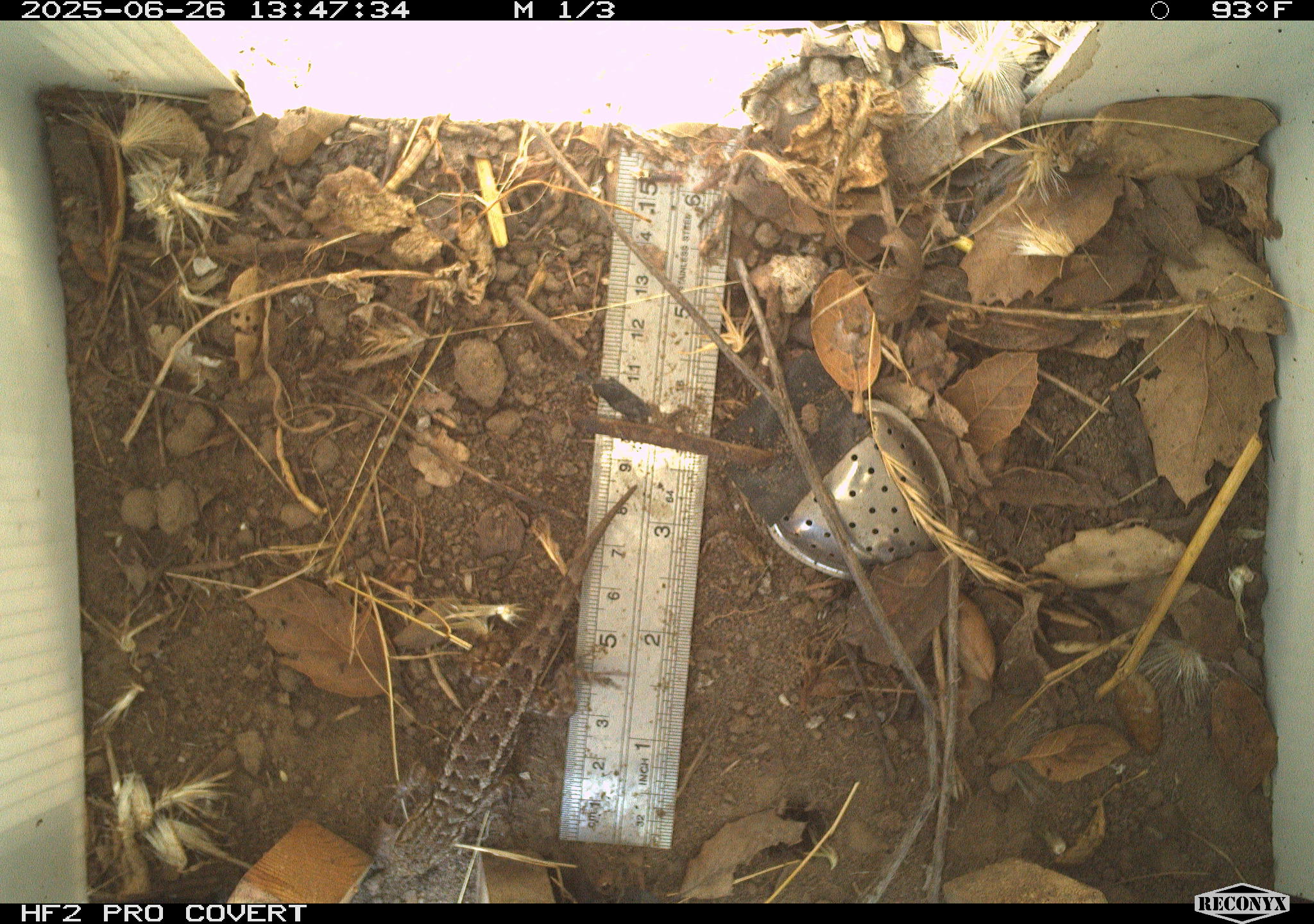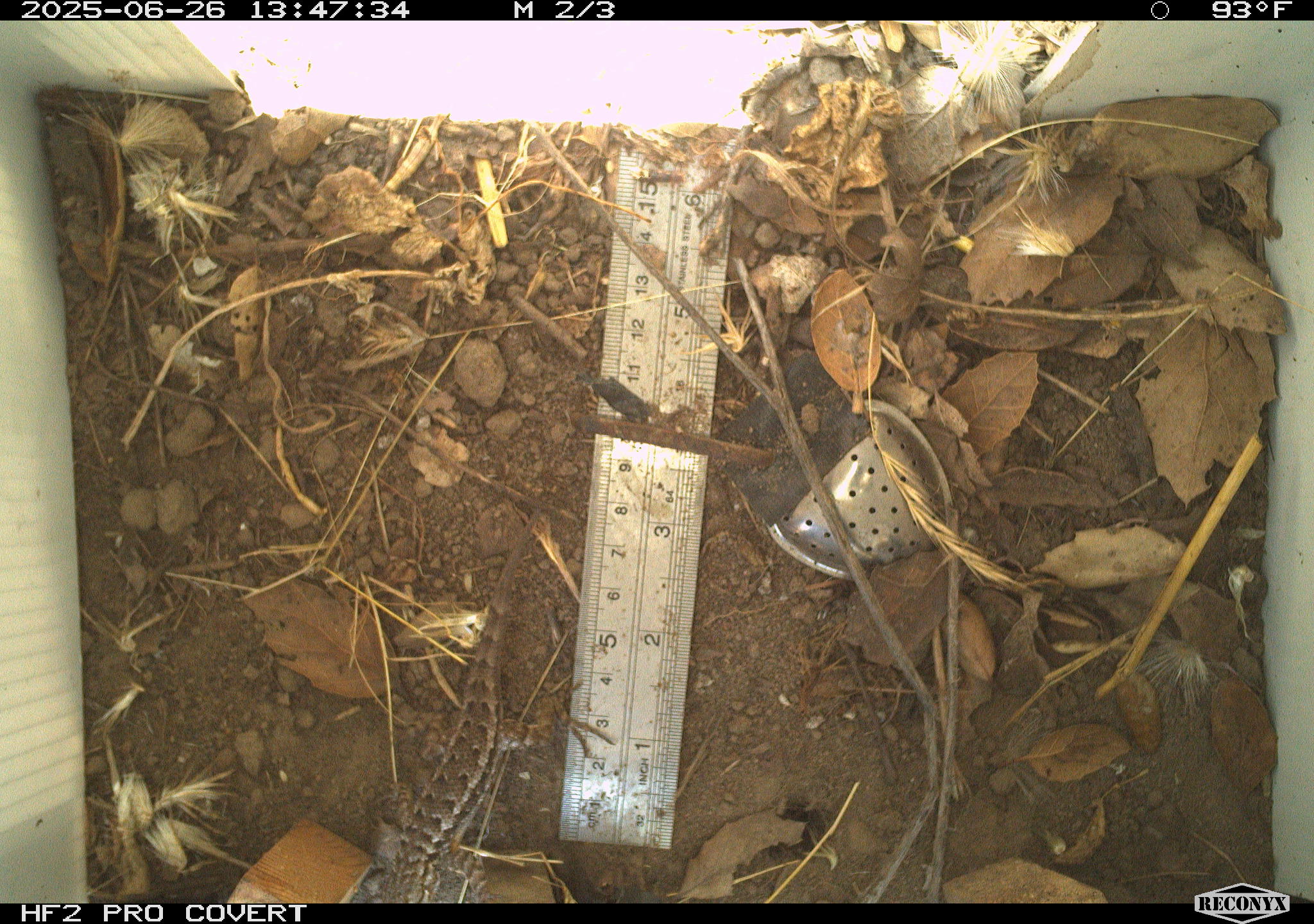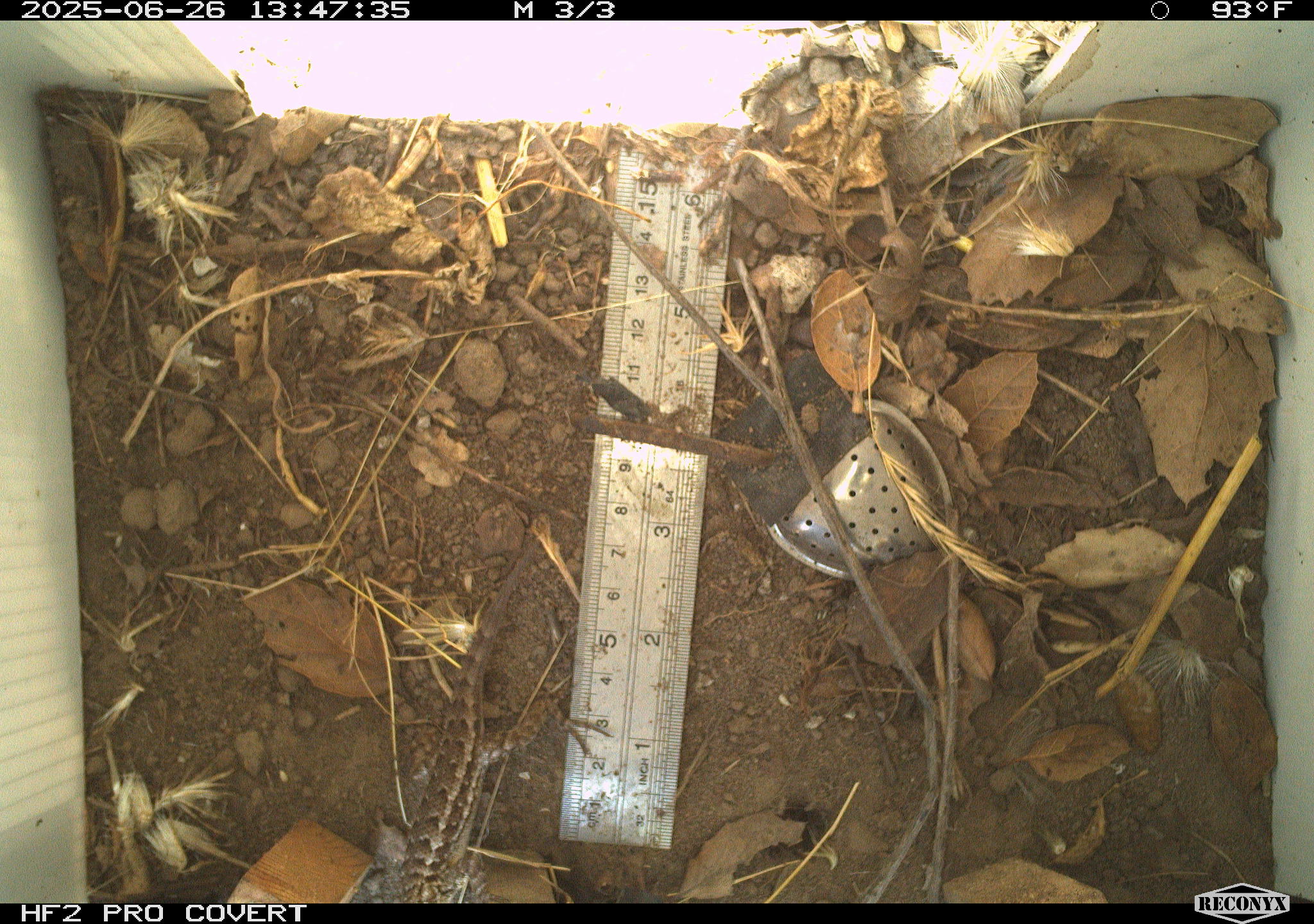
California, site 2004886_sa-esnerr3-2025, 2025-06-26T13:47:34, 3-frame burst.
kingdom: Animalia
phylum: Chordata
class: Reptilia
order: Squamata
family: Phrynosomatidae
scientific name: Phrynosomatidae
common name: north american spiny lizards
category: sceloporus/uta species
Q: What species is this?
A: Sceloporus/uta species (north american spiny lizards) (Phrynosomatidae).